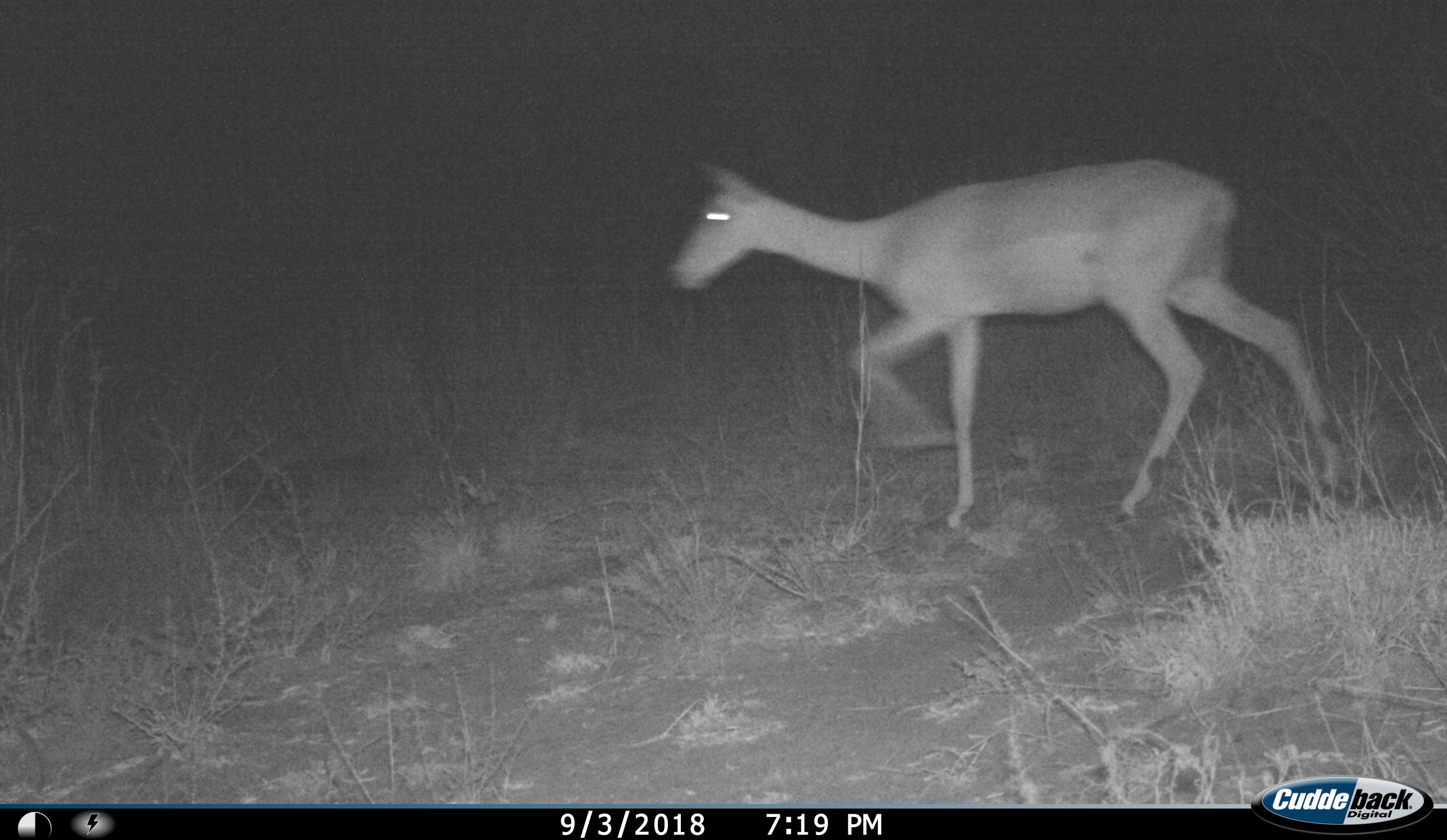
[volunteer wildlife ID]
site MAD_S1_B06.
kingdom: Animalia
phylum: Chordata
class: Mammalia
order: Artiodactyla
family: Bovidae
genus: Aepyceros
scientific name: Aepyceros melampus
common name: impala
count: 1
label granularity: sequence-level